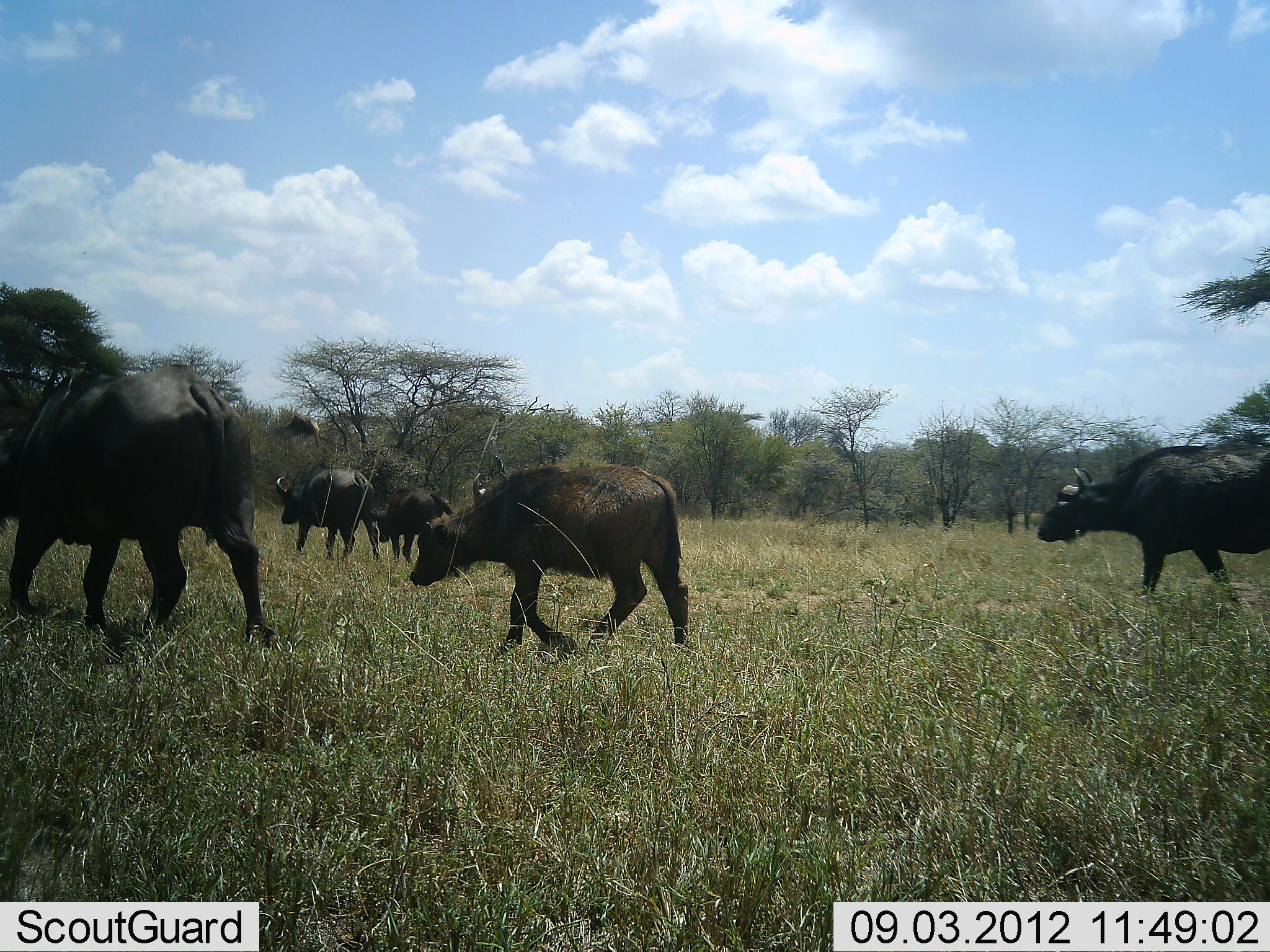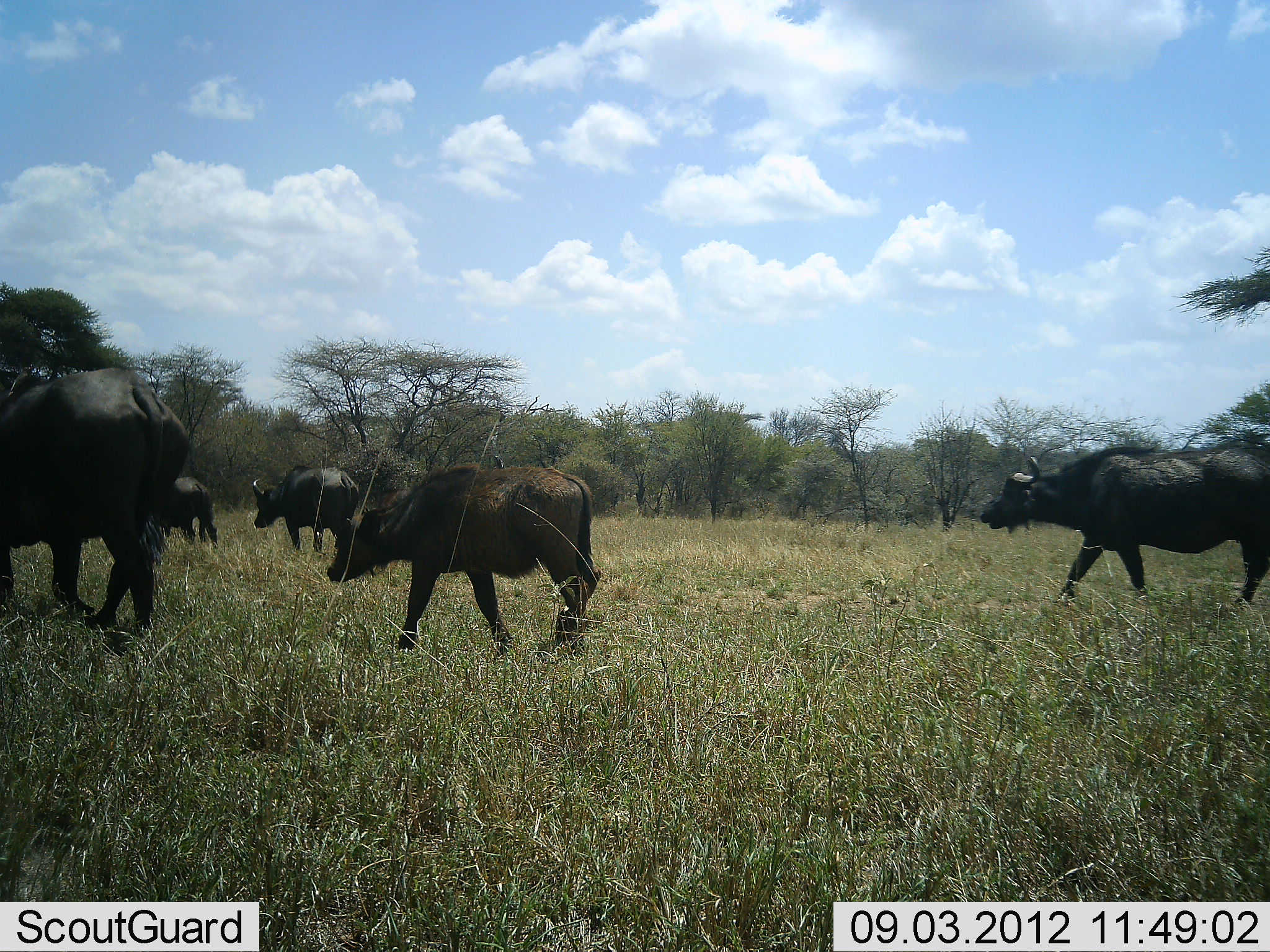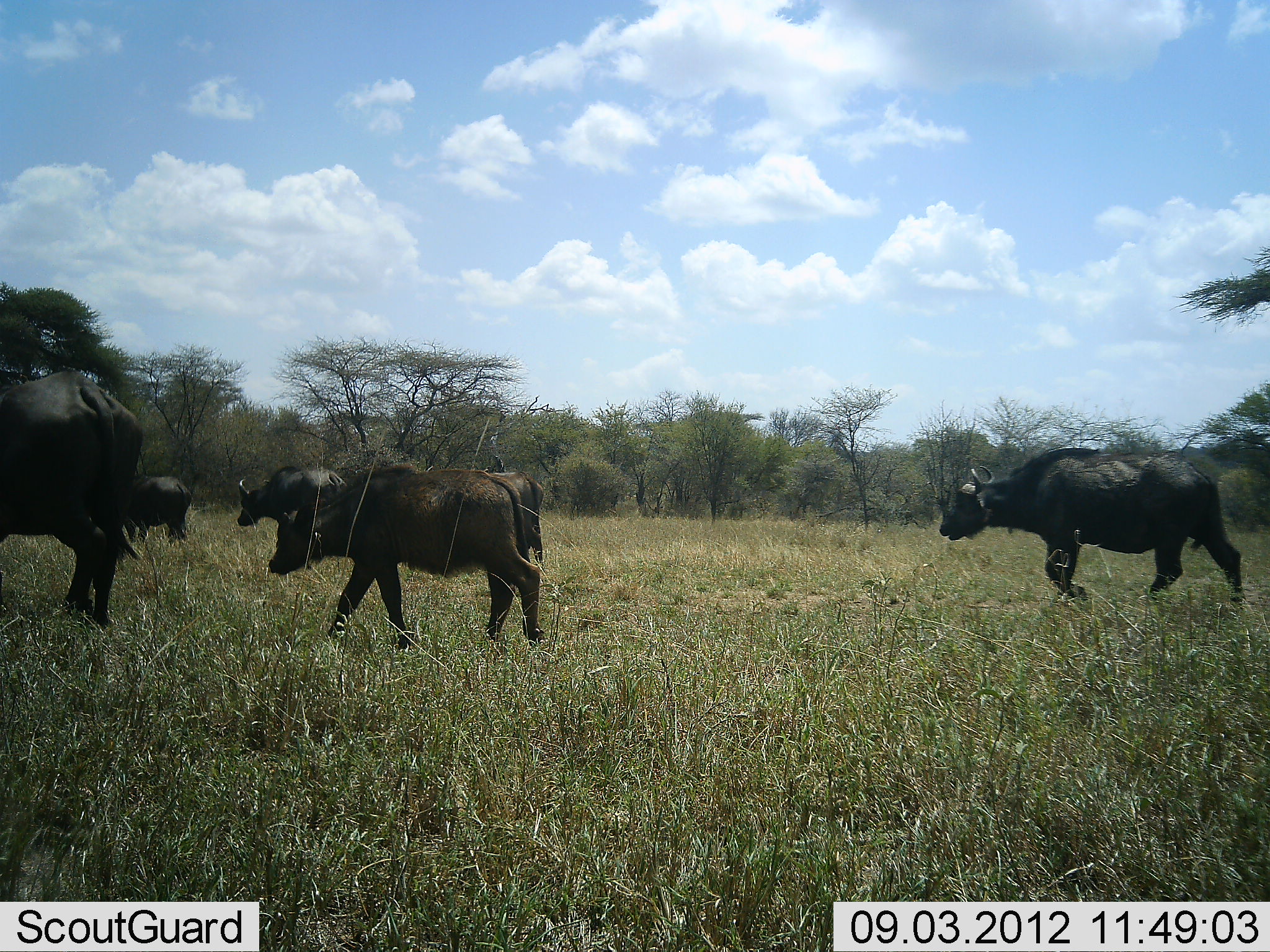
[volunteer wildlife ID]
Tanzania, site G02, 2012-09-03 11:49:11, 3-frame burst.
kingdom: Animalia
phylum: Chordata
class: Mammalia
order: Artiodactyla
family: Bovidae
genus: Syncerus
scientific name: Syncerus caffer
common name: cape buffalo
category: buffalo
Buffalo (cape buffalo) (Syncerus caffer), count 5. Behavior (volunteer vote fractions): standing 0%, resting 0%, moving 100%, interacting 0%. Young present (vote fraction): 82%. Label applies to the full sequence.